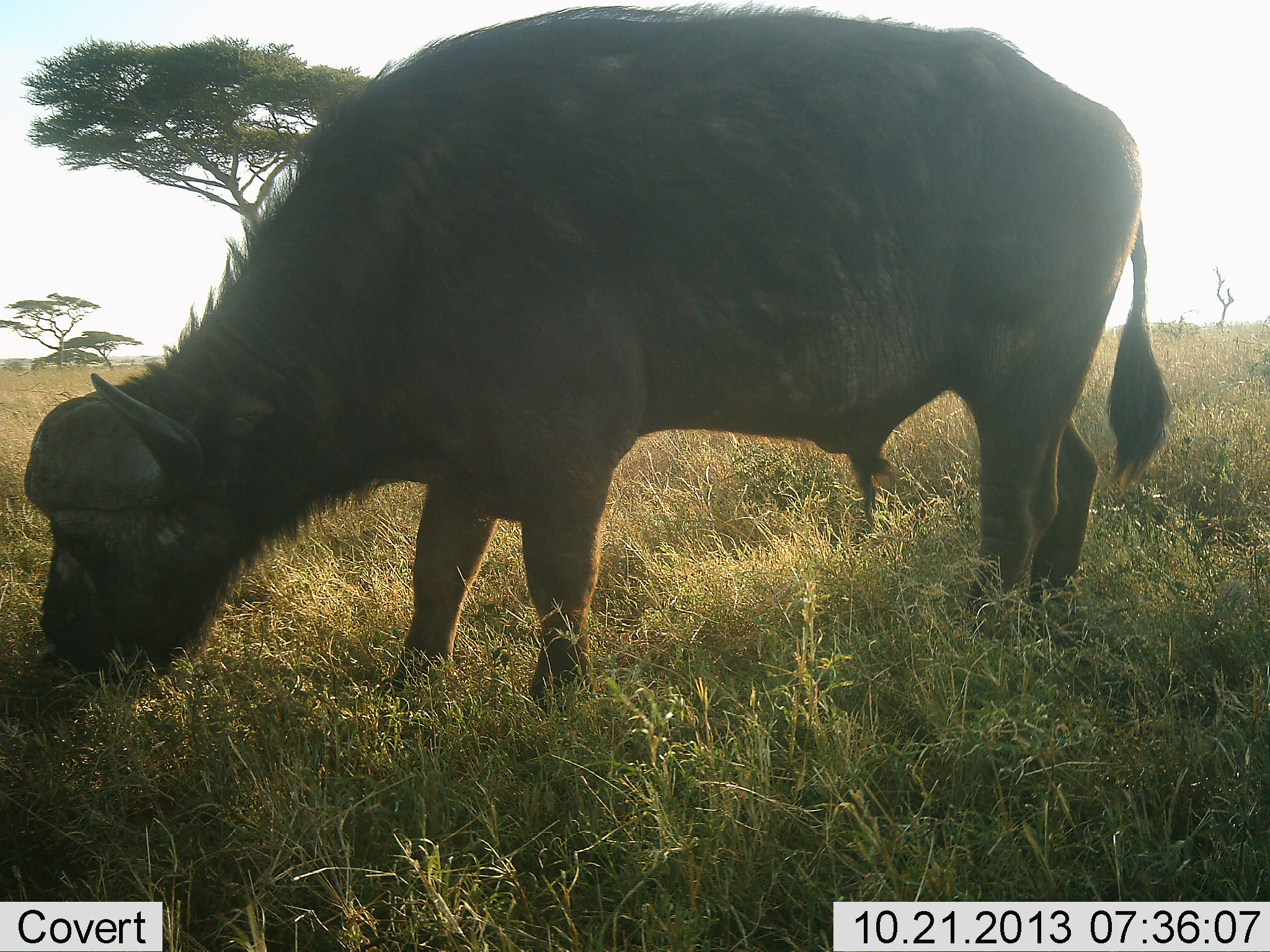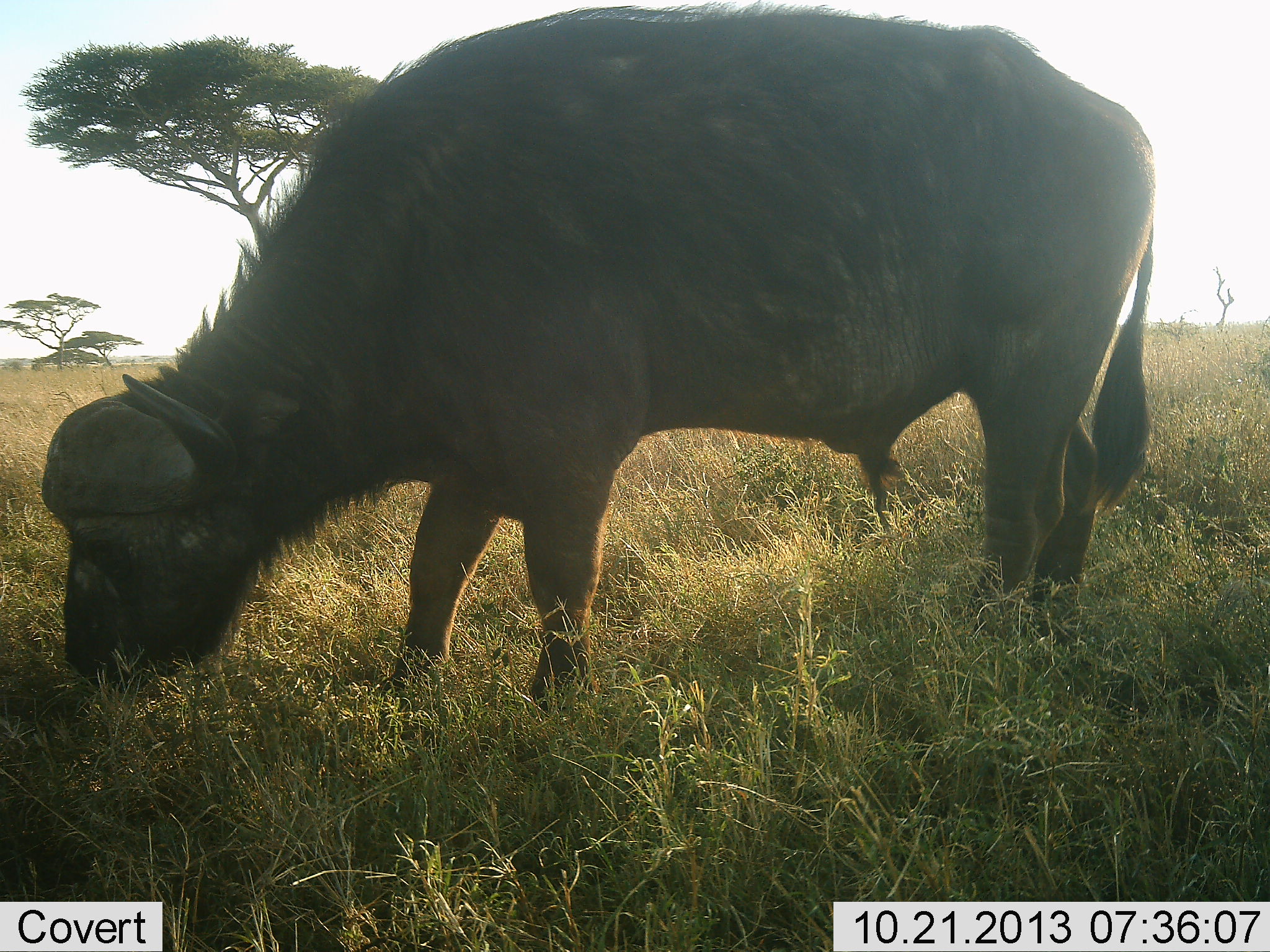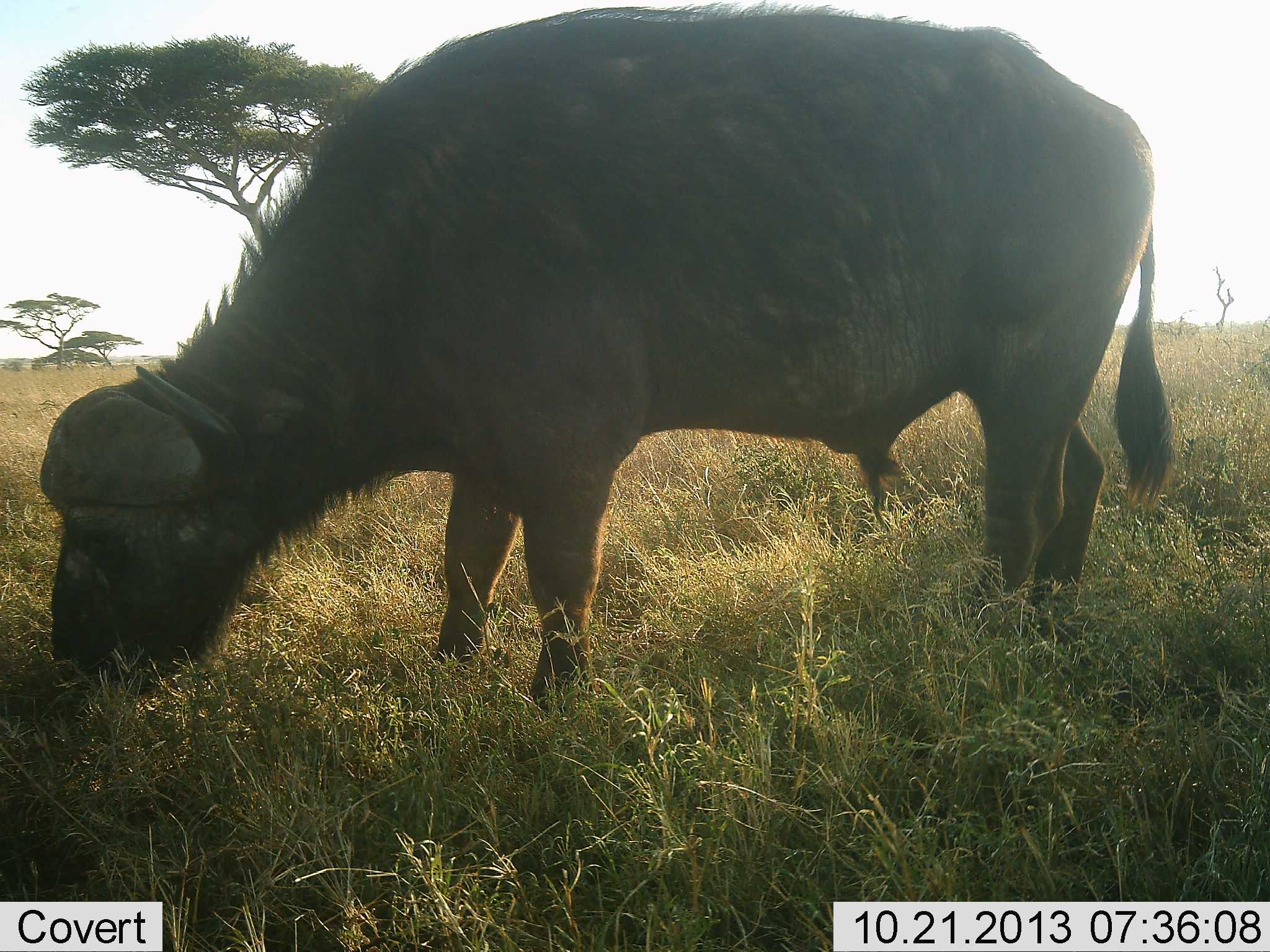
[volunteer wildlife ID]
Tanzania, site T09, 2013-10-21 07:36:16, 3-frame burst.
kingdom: Animalia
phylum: Chordata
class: Mammalia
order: Artiodactyla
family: Bovidae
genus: Syncerus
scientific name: Syncerus caffer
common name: cape buffalo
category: buffalo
Buffalo (cape buffalo) (Syncerus caffer), count 1. Behavior (volunteer vote fractions): standing 35%, resting 5%, moving 0%, interacting 0%. Young present (vote fraction): 0%. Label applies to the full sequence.